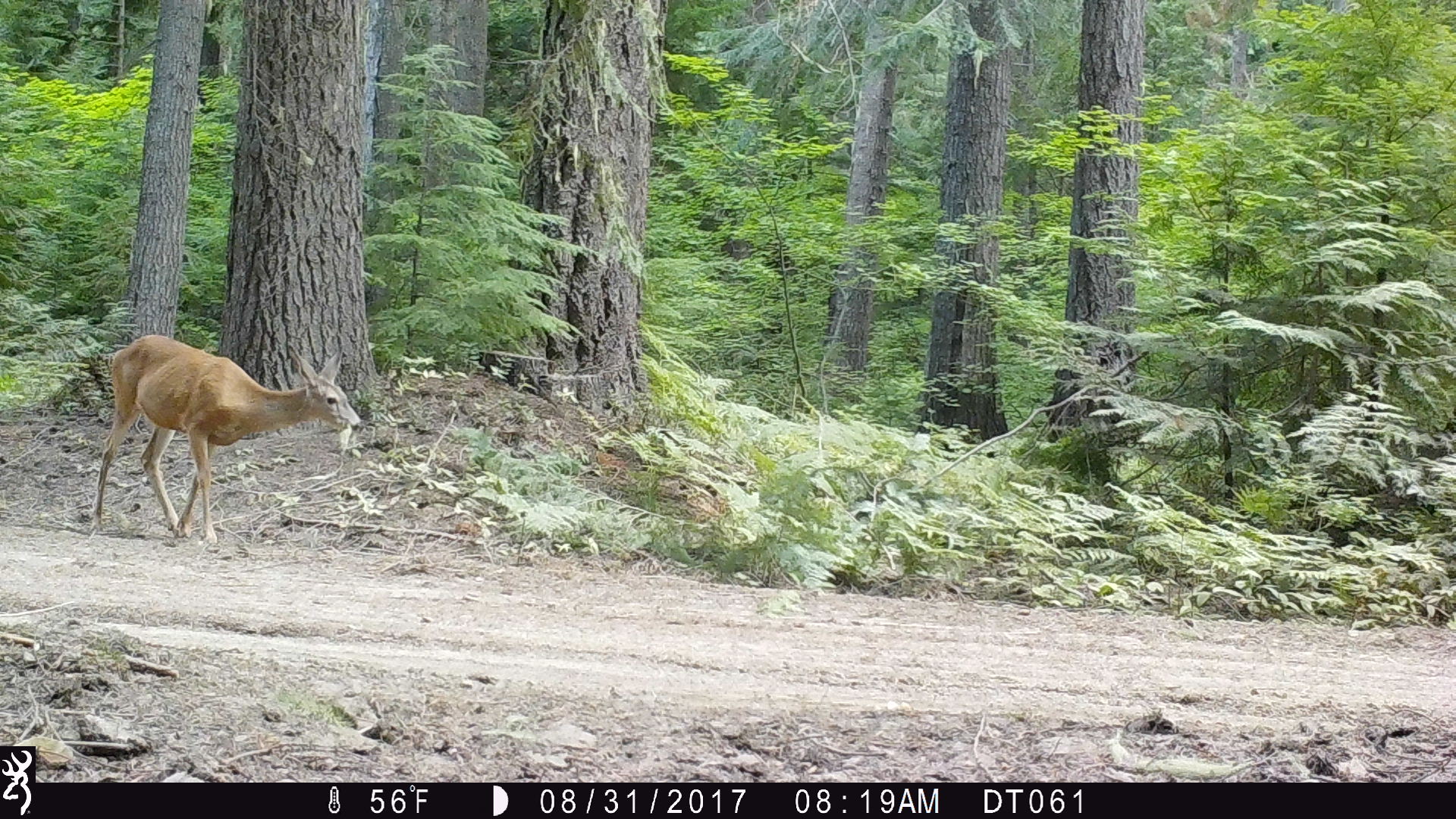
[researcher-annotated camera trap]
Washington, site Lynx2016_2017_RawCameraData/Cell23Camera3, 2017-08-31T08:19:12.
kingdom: Animalia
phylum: Chordata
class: Mammalia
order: Artiodactyla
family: Cervidae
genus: Odocoileus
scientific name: Odocoileus hemionus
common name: mule deer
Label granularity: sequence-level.